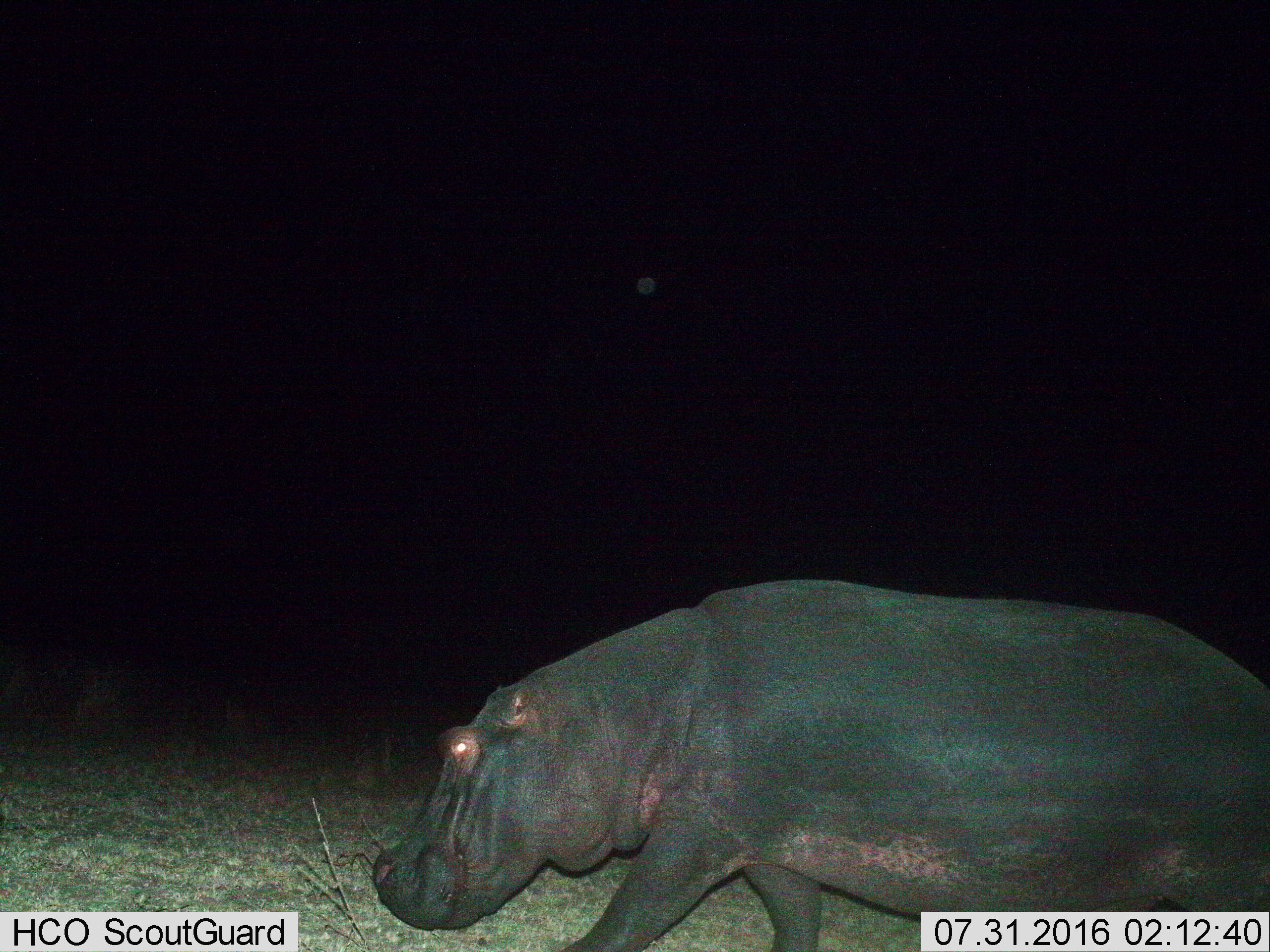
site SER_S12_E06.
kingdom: Animalia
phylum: Chordata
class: Mammalia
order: Artiodactyla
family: Hippopotamidae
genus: Hippopotamus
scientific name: Hippopotamus amphibius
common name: hippopotamus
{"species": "hippopotamus (Hippopotamus amphibius)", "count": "1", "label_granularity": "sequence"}